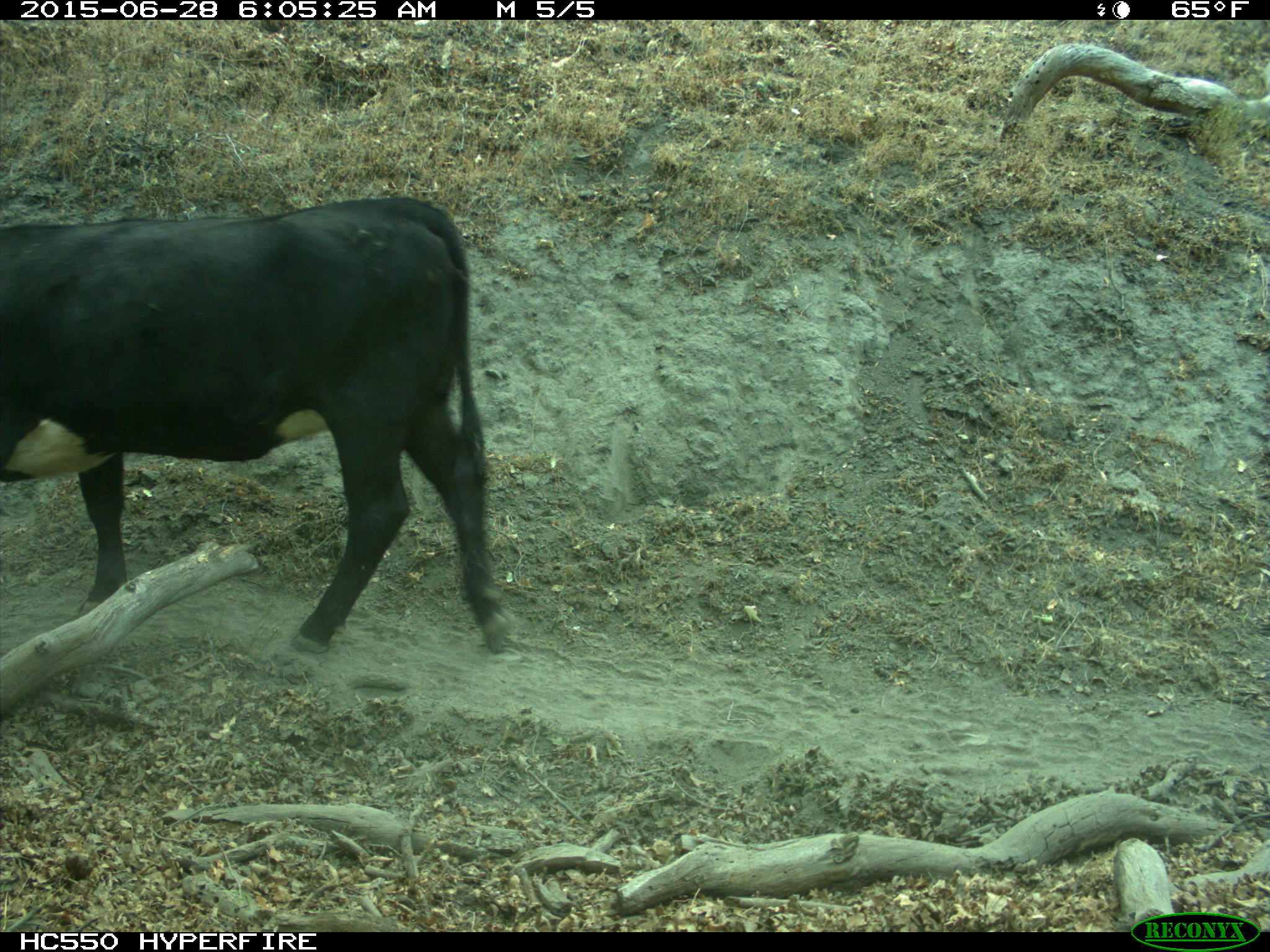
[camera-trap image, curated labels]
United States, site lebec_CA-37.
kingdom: Animalia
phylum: Chordata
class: Mammalia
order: Artiodactyla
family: Bovidae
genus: Bos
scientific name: Bos taurus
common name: domestic cow